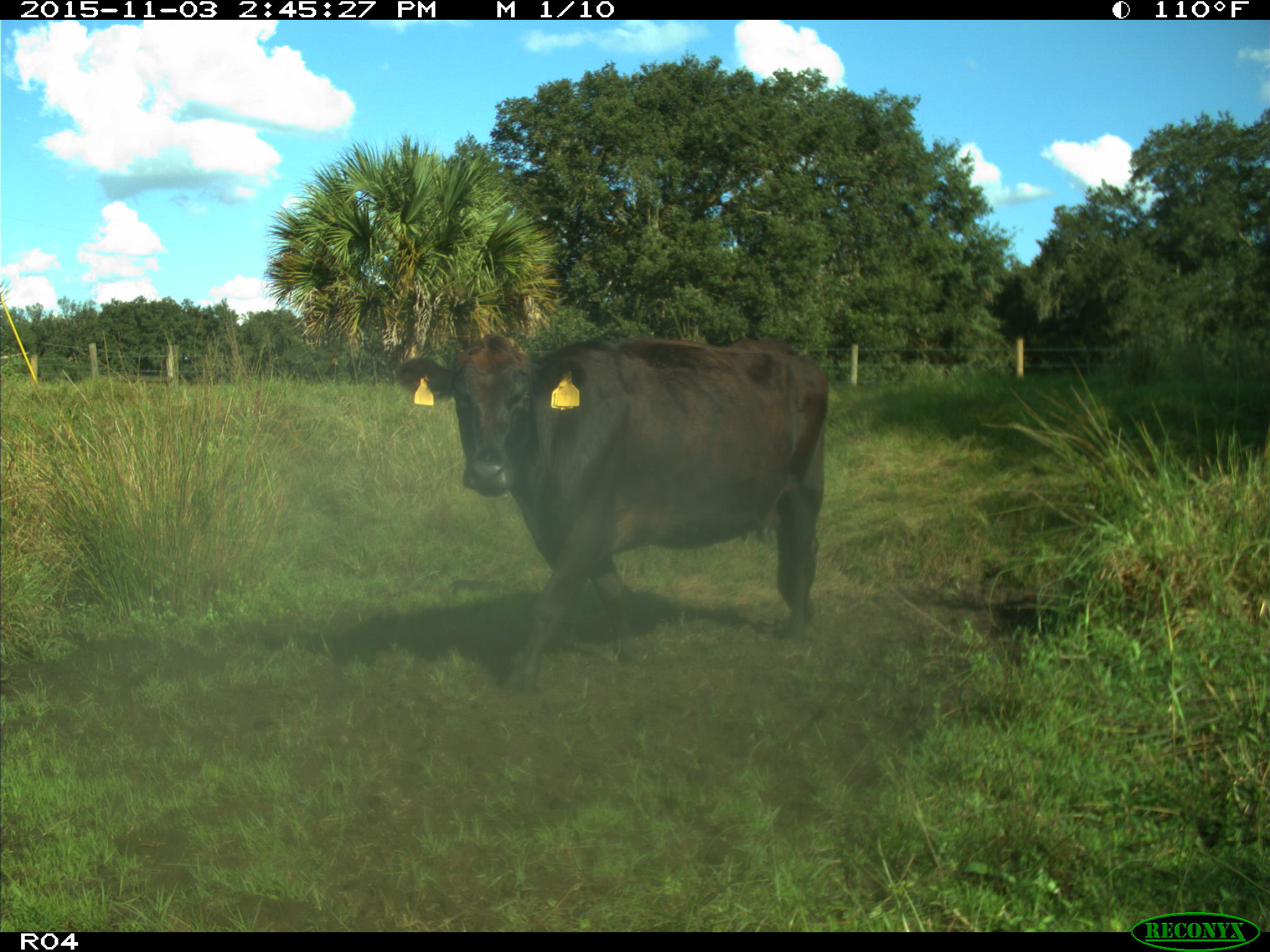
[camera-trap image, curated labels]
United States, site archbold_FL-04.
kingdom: Animalia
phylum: Chordata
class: Mammalia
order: Artiodactyla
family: Bovidae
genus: Bos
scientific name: Bos taurus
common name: domestic cow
Bos taurus (domestic cow).